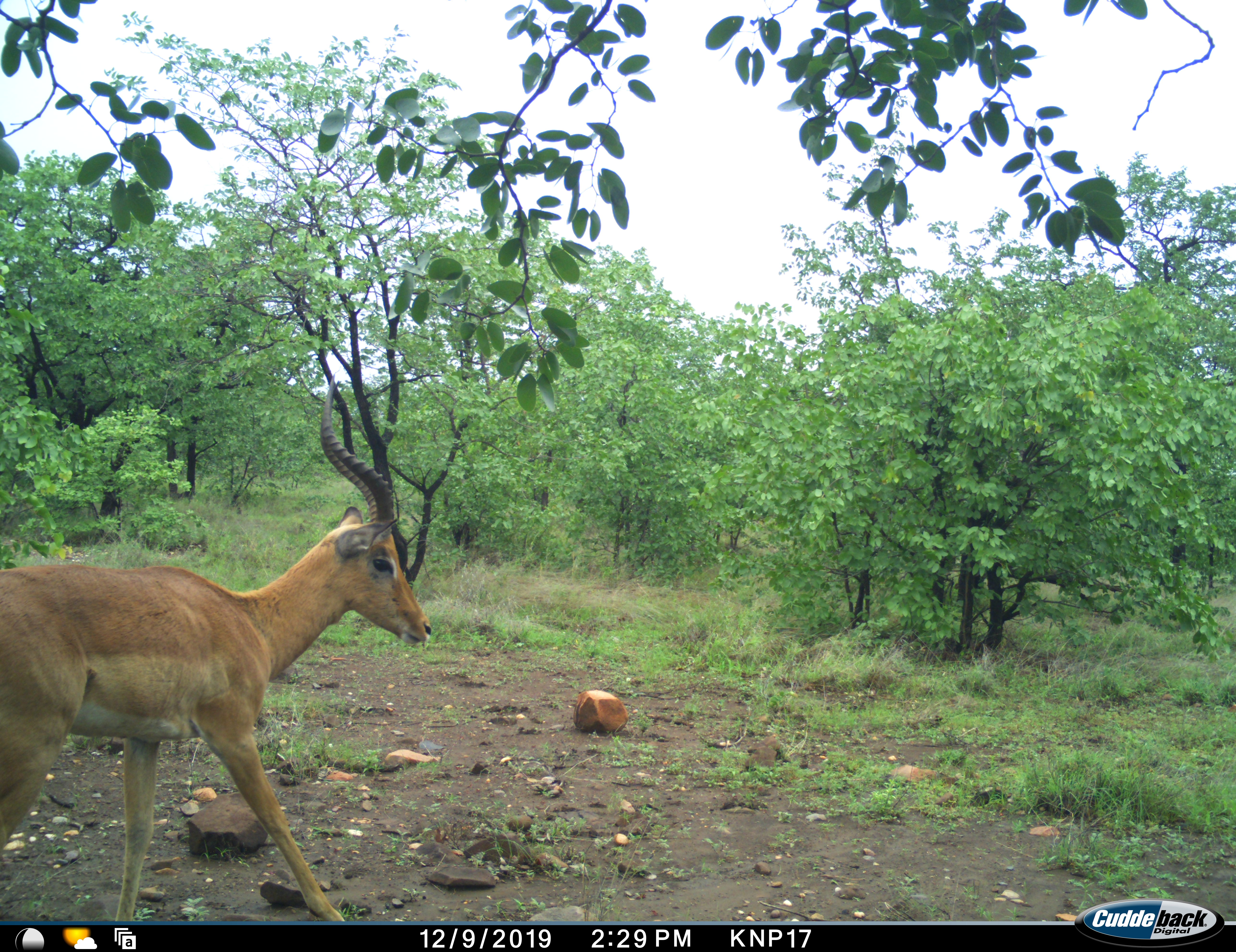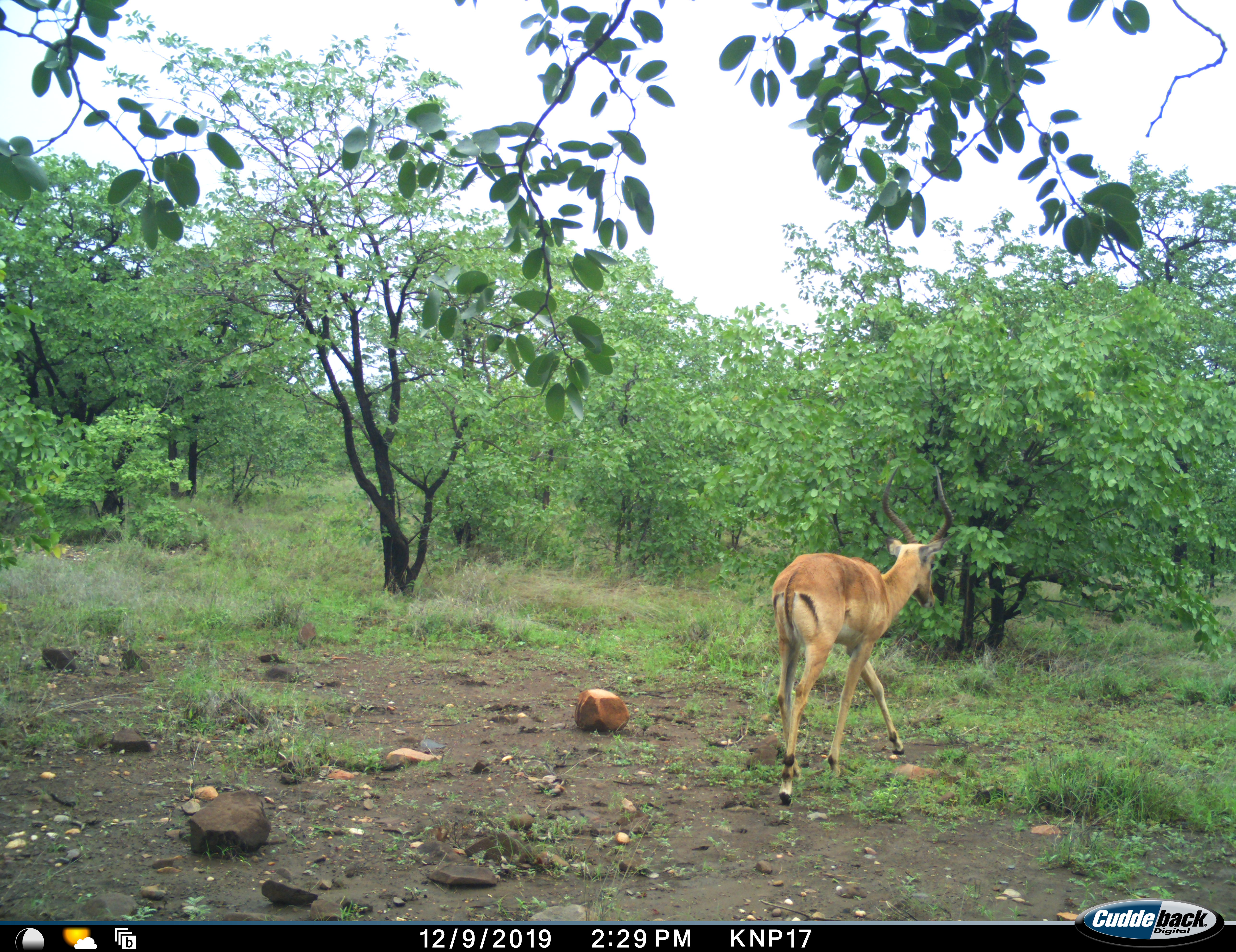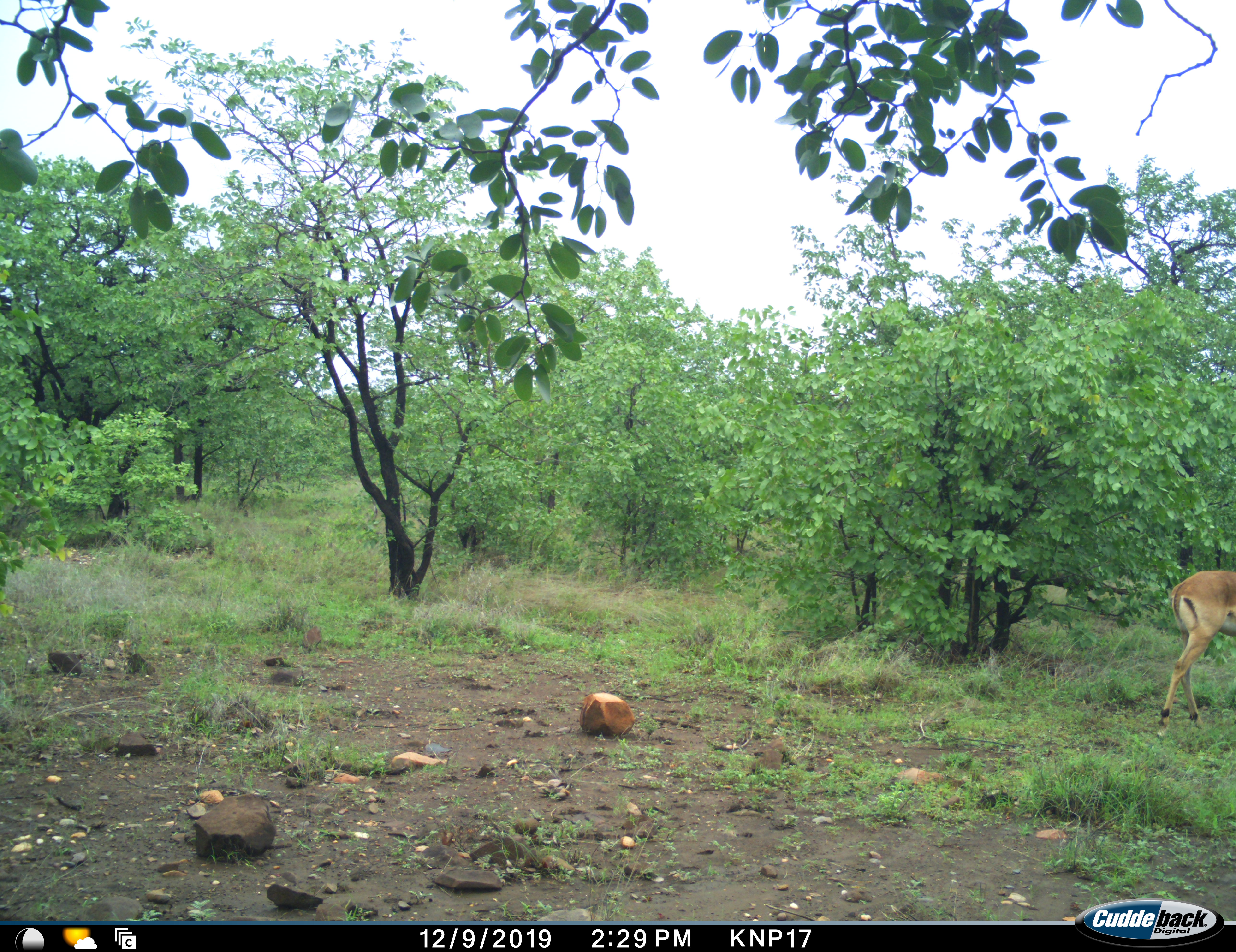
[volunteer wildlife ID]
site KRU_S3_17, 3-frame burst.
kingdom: Animalia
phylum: Chordata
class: Mammalia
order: Artiodactyla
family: Bovidae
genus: Aepyceros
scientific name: Aepyceros melampus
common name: impala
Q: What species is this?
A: Impala (Aepyceros melampus).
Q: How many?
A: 1.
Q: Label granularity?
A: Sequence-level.